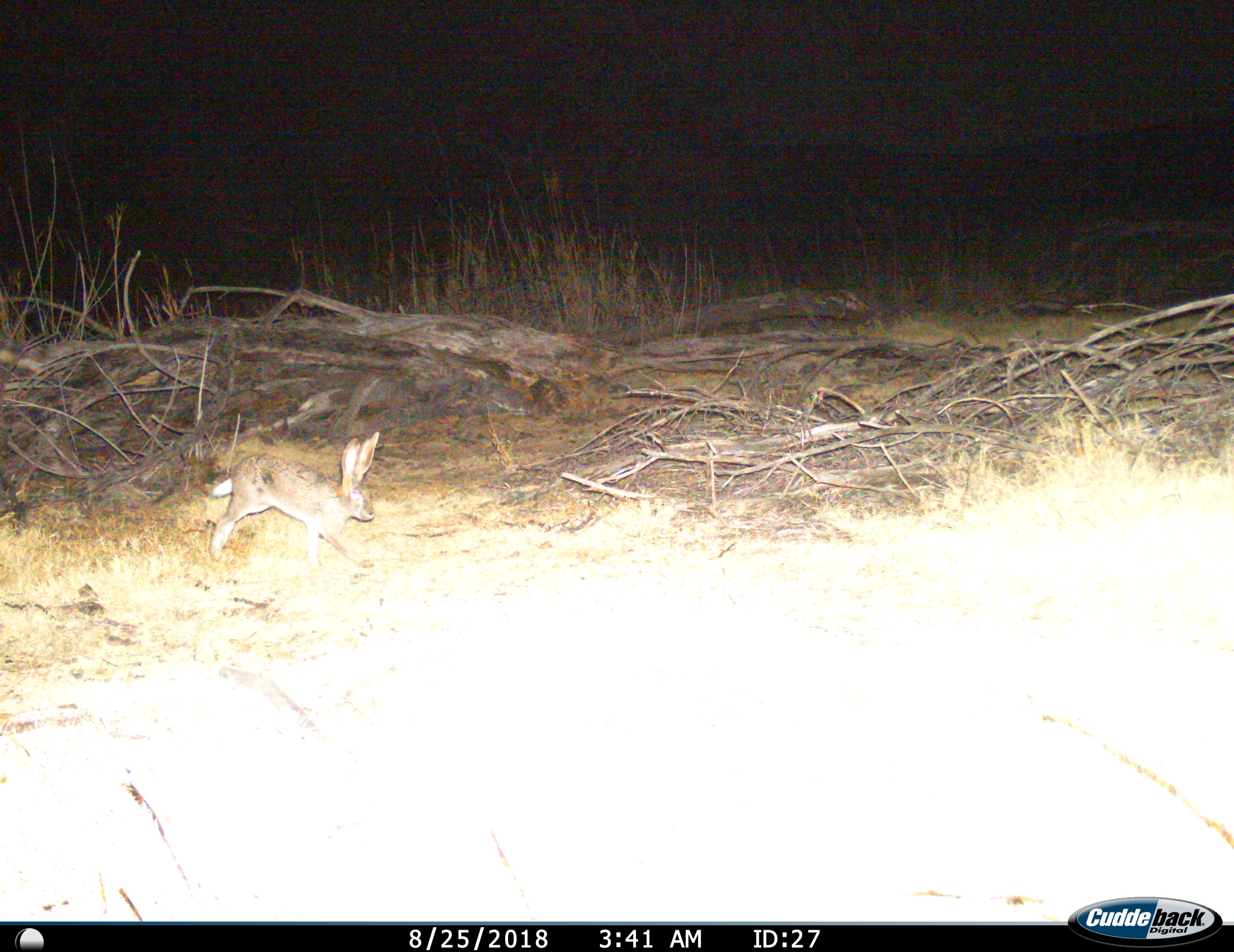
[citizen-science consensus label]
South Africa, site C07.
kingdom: Animalia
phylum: Chordata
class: Mammalia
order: Lagomorpha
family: Leporidae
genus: Lepus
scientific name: Lepus saxatilis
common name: scrub hare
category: harescrub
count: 1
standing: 0%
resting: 0%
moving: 100%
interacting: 0%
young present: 0%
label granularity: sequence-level